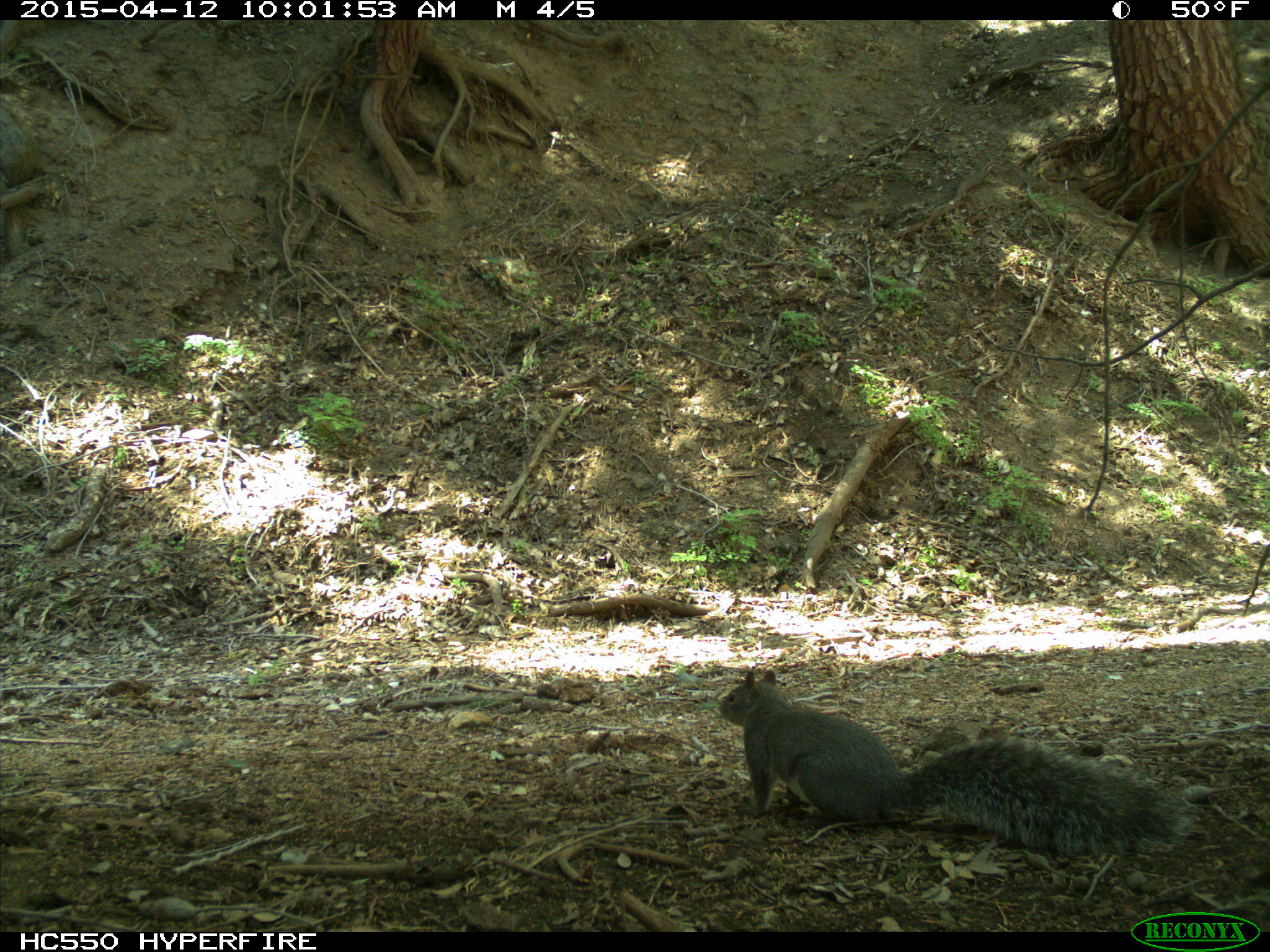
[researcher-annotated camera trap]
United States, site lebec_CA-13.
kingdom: Animalia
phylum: Chordata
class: Mammalia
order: Rodentia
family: Sciuridae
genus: Sciurus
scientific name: Sciurus carolinensis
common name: eastern gray squirrel